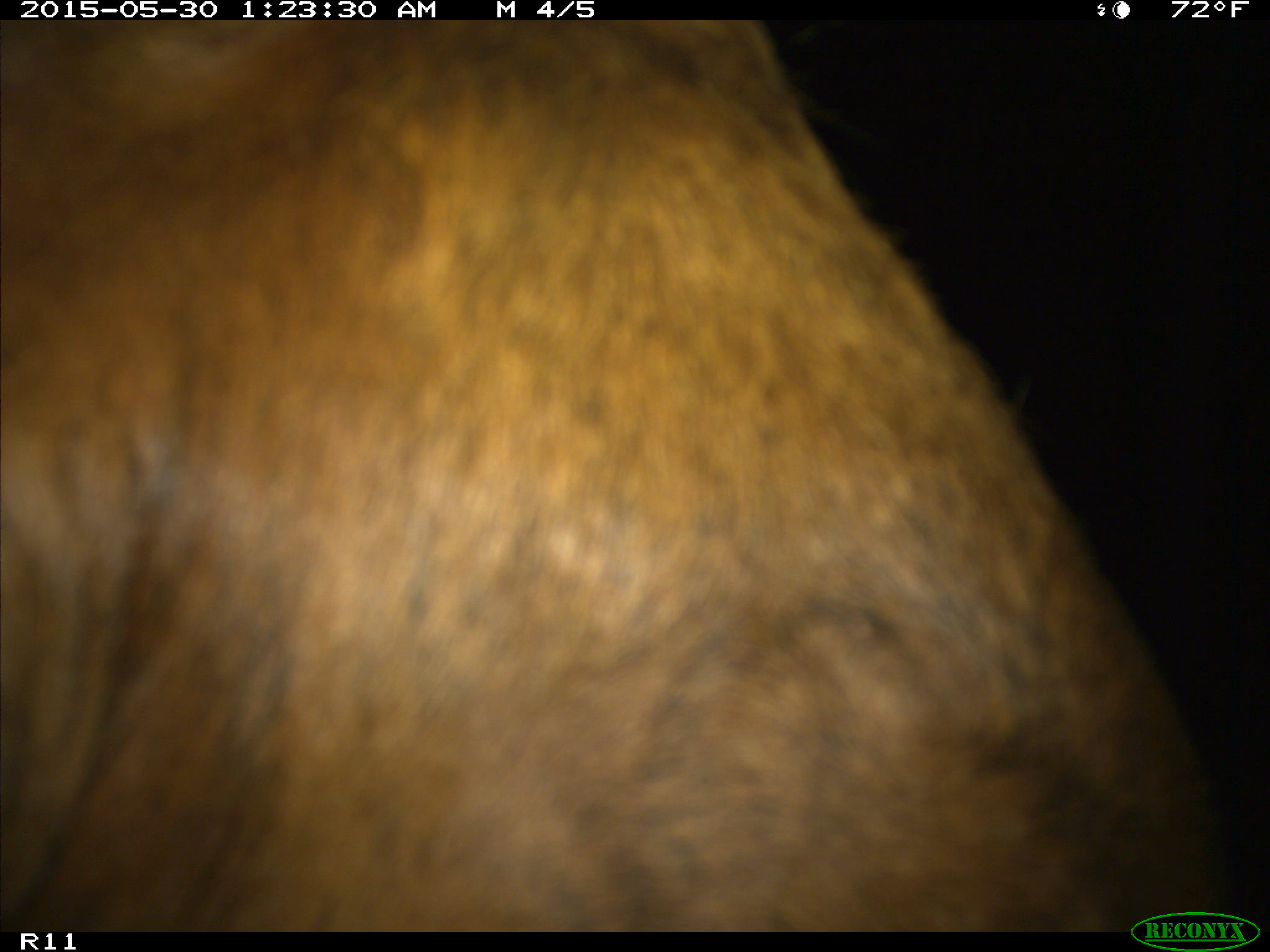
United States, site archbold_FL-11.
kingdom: Animalia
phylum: Chordata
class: Mammalia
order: Artiodactyla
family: Bovidae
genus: Bos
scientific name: Bos taurus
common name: domestic cow